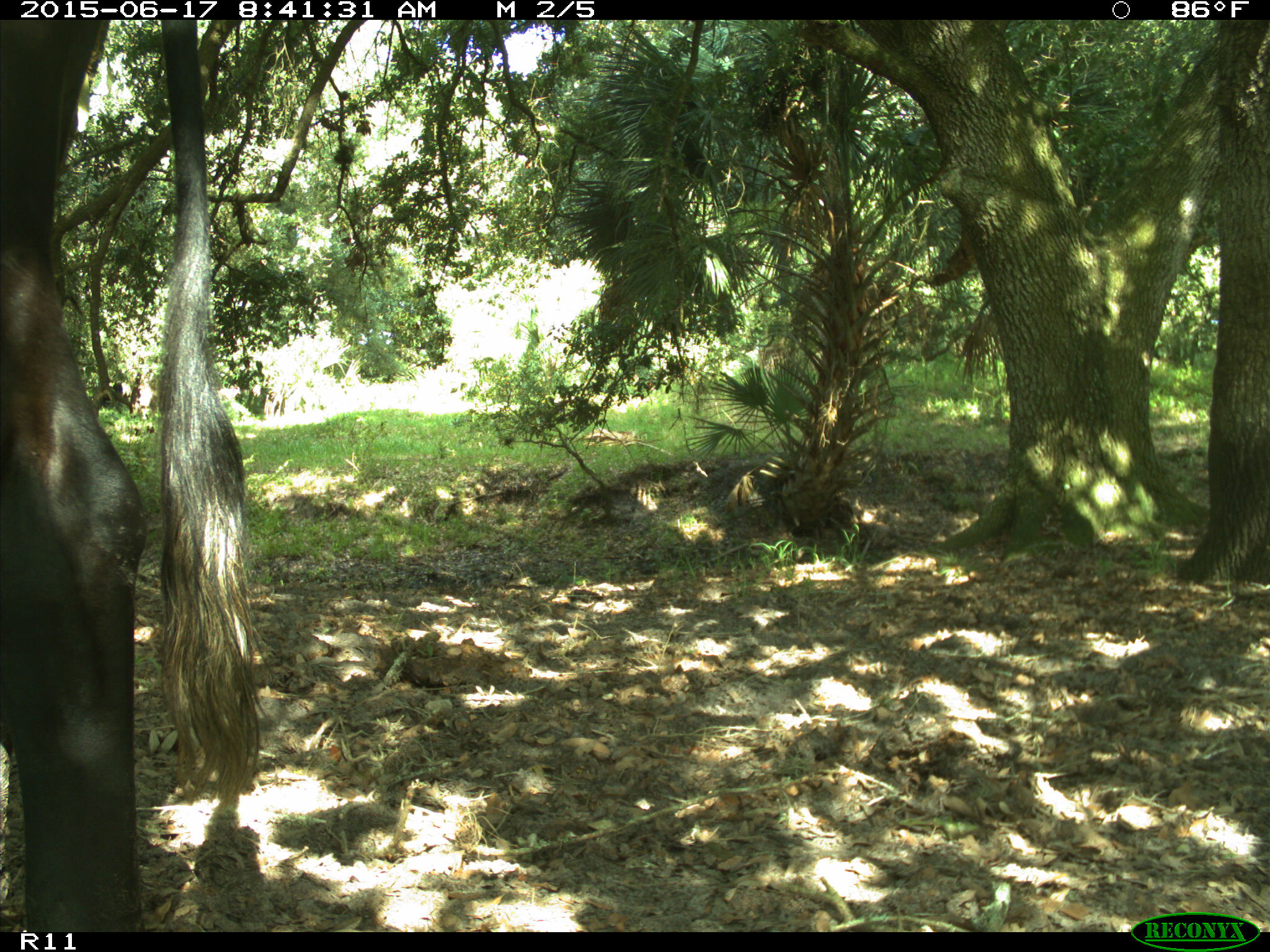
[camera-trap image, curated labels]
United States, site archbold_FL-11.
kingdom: Animalia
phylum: Chordata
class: Mammalia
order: Artiodactyla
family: Bovidae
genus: Bos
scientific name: Bos taurus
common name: domestic cow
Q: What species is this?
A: Bos taurus (domestic cow).